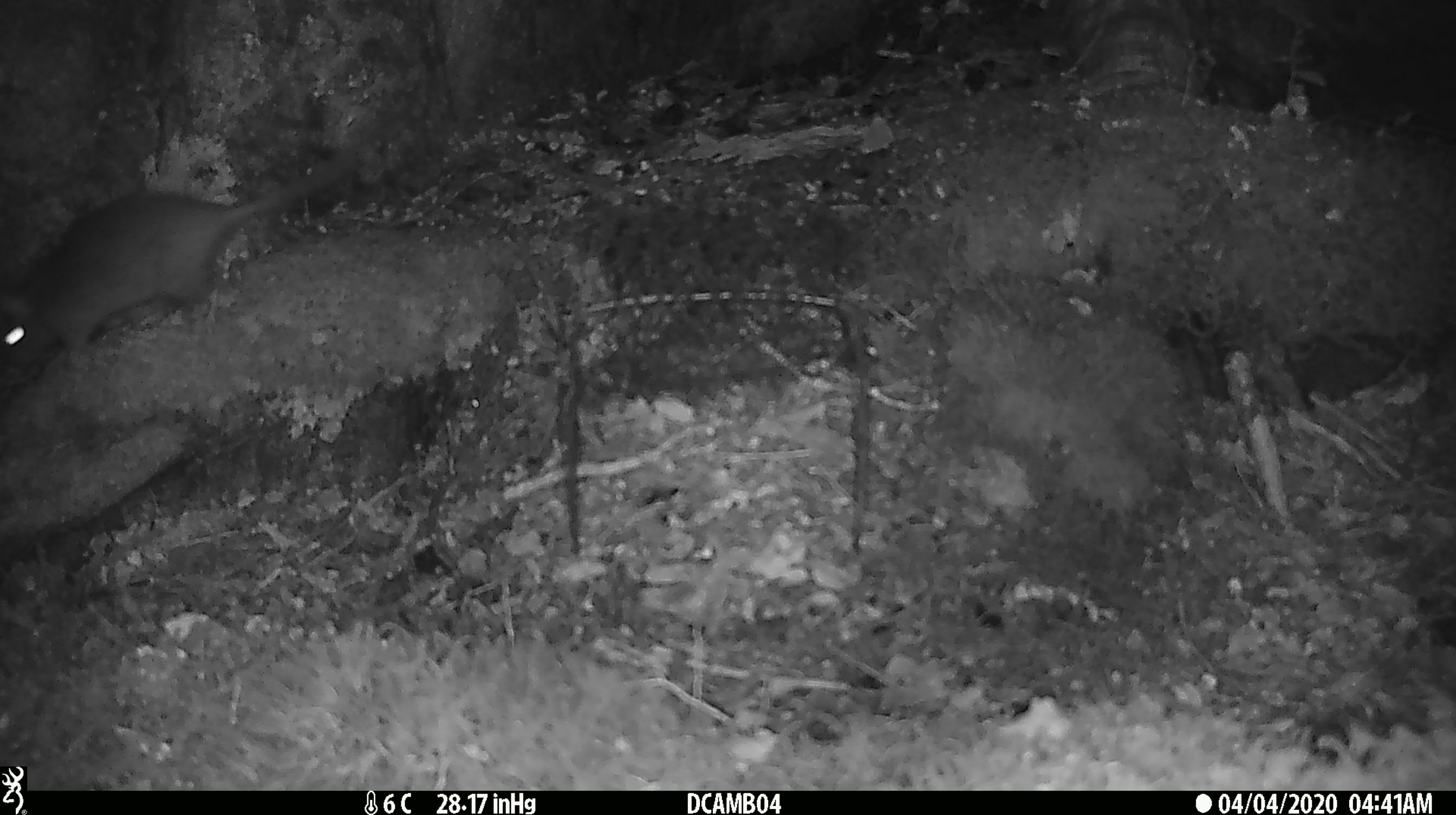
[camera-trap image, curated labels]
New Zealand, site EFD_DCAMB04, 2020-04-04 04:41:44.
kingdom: Animalia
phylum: Chordata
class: Mammalia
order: Rodentia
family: Muridae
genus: Rattus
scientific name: Rattus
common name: rat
Rat (Rattus).